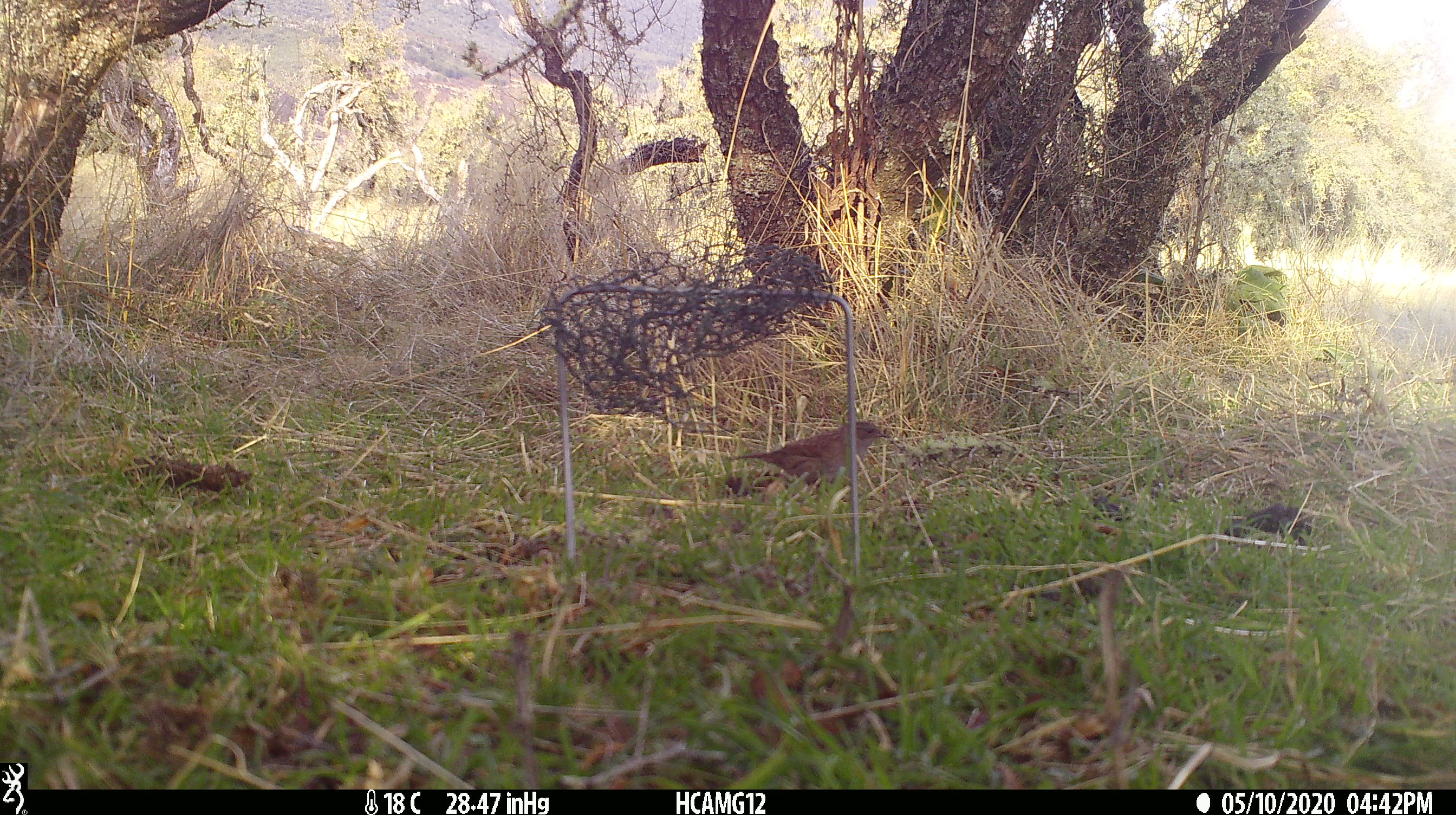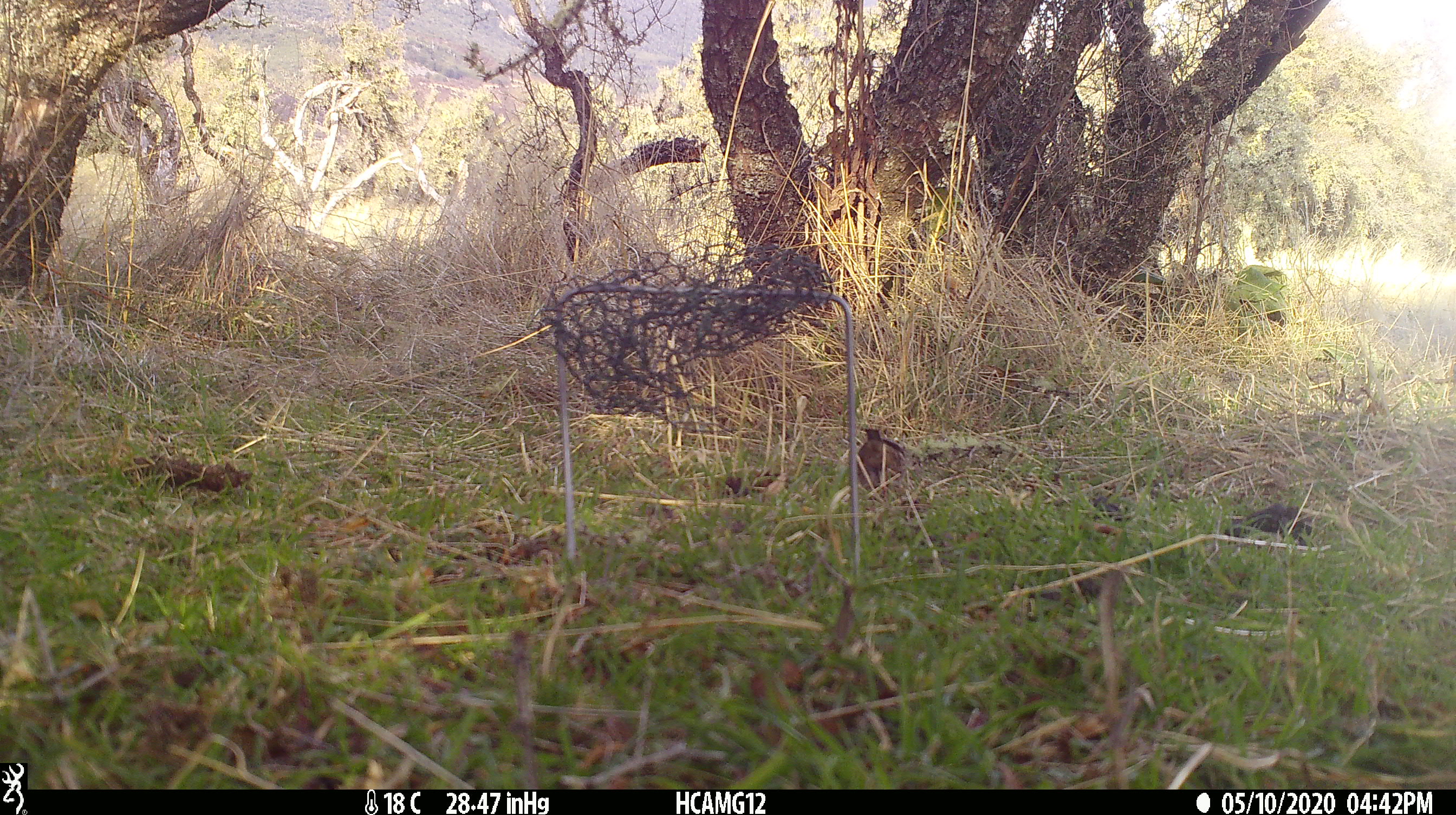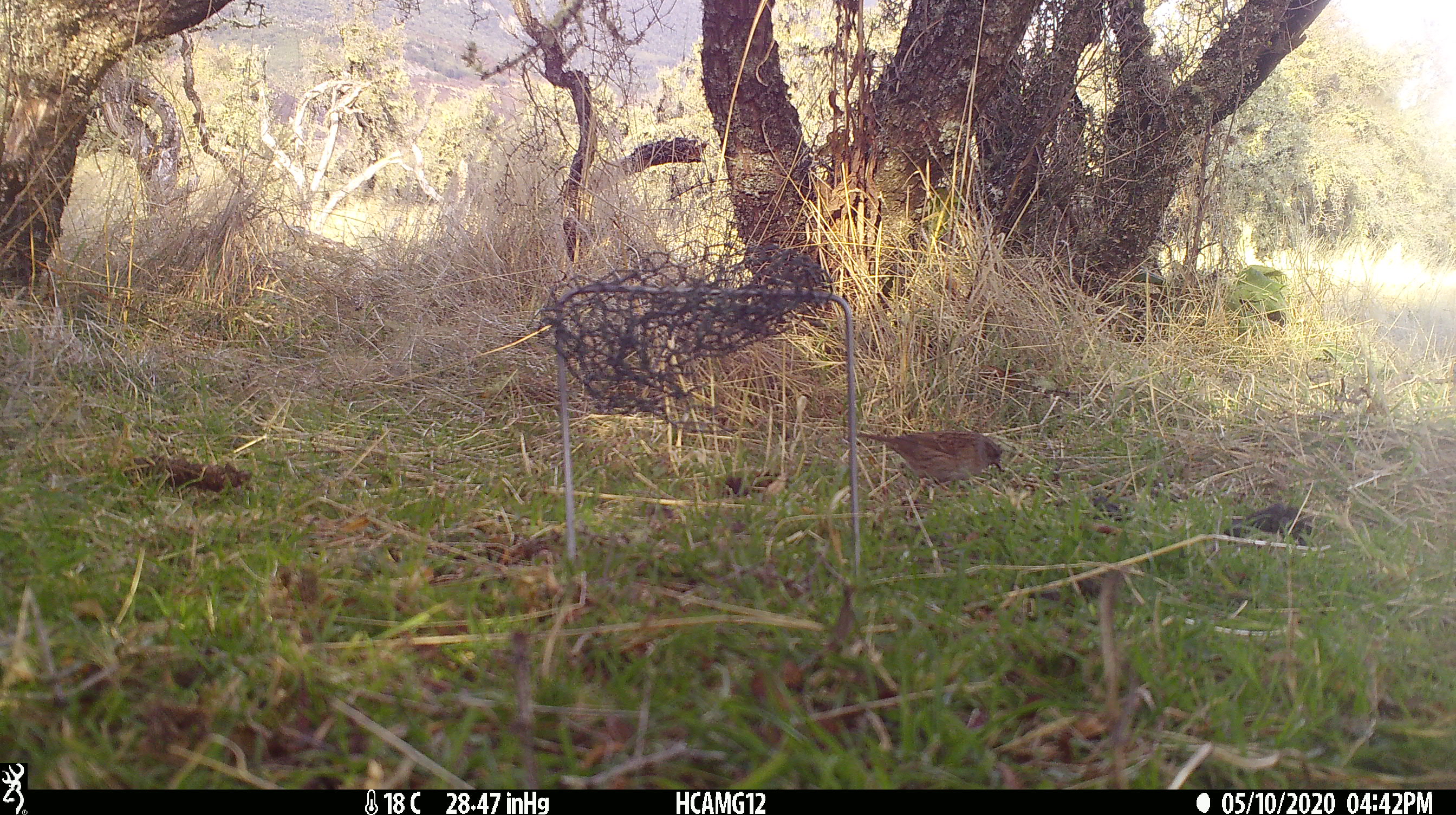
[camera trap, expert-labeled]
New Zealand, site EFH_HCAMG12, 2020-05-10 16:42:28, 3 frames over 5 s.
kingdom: Animalia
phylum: Chordata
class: Aves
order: Passeriformes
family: Prunellidae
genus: Prunella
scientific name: Prunella modularis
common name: dunnock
Dunnock (Prunella modularis).